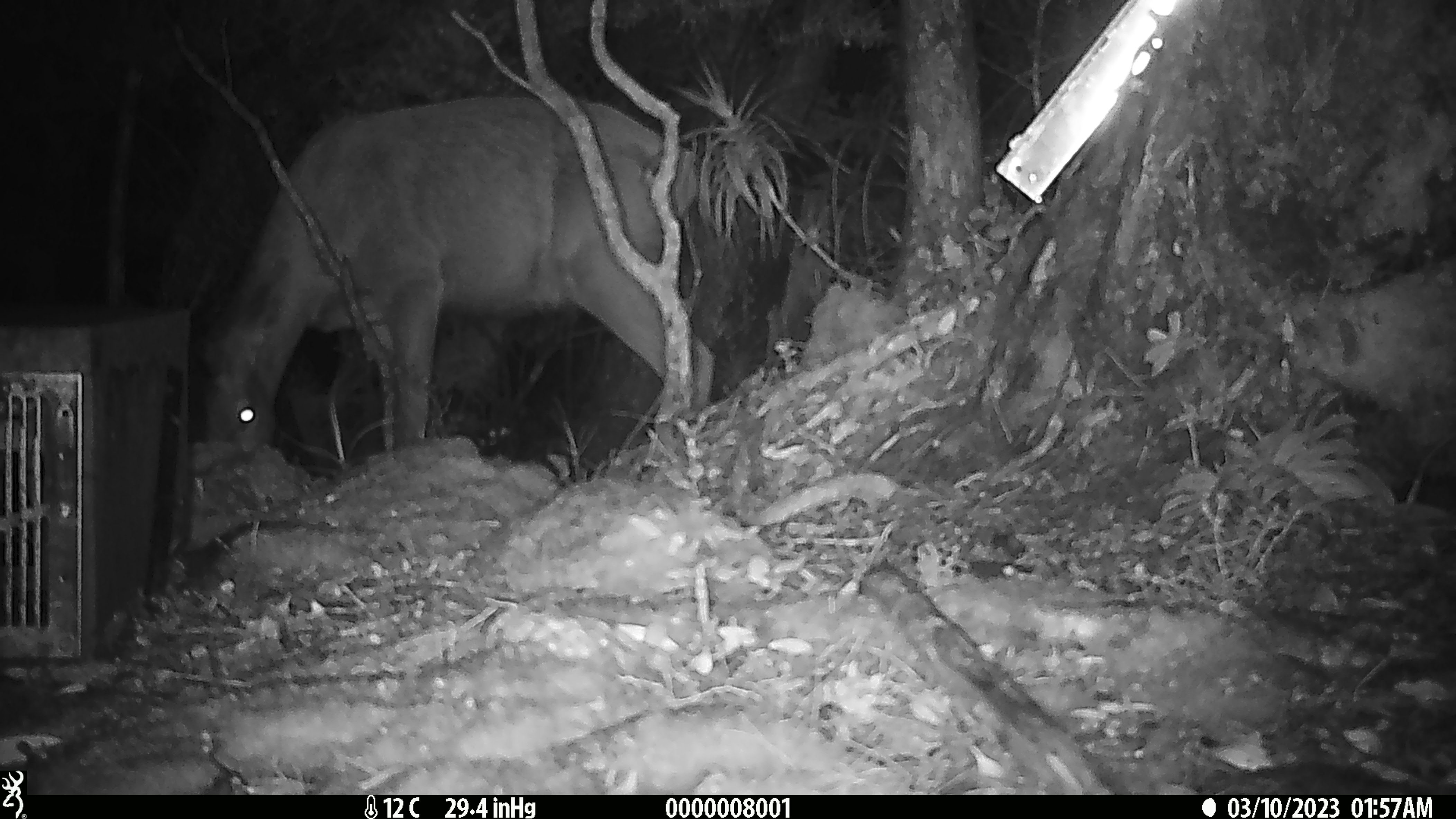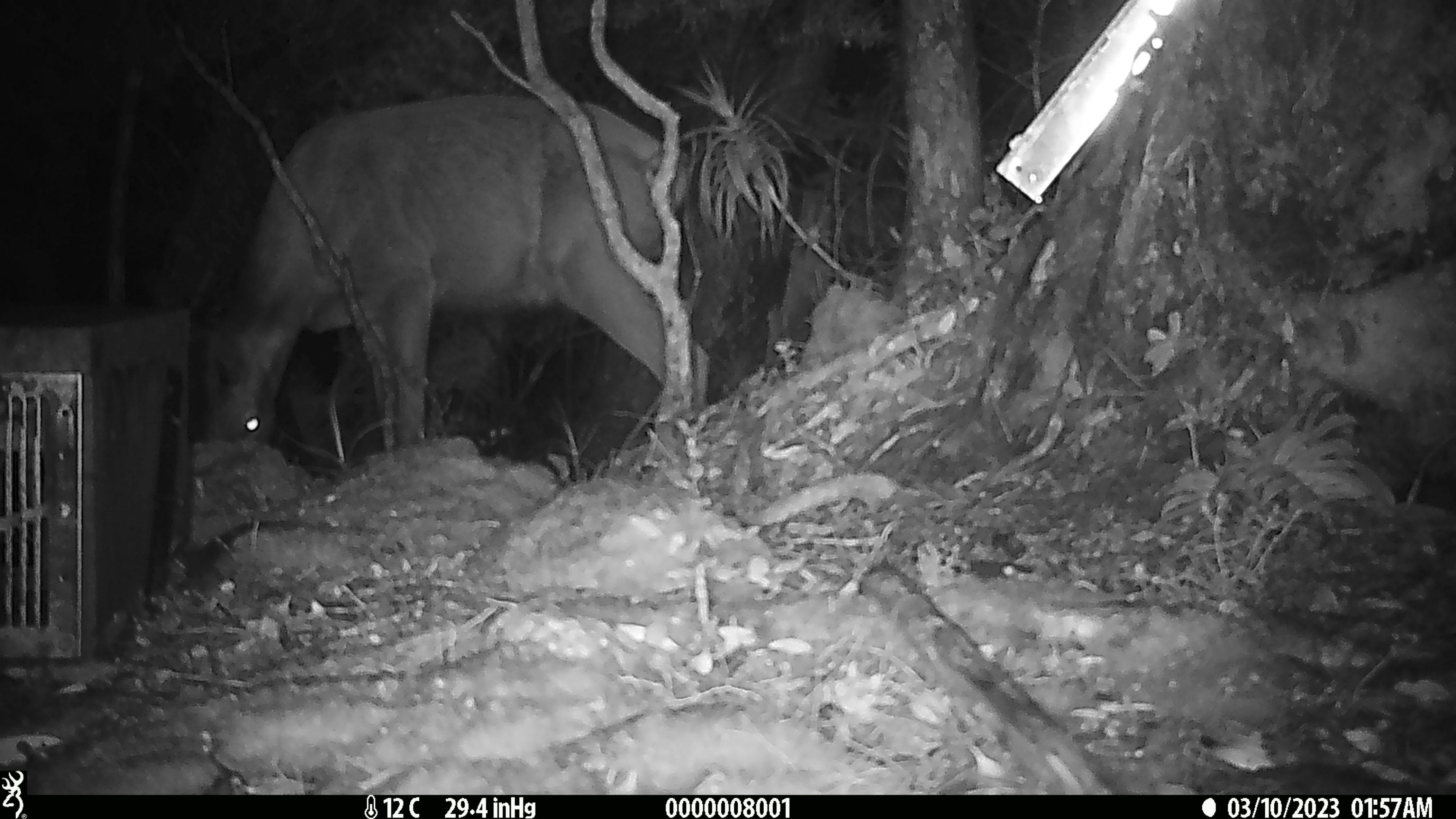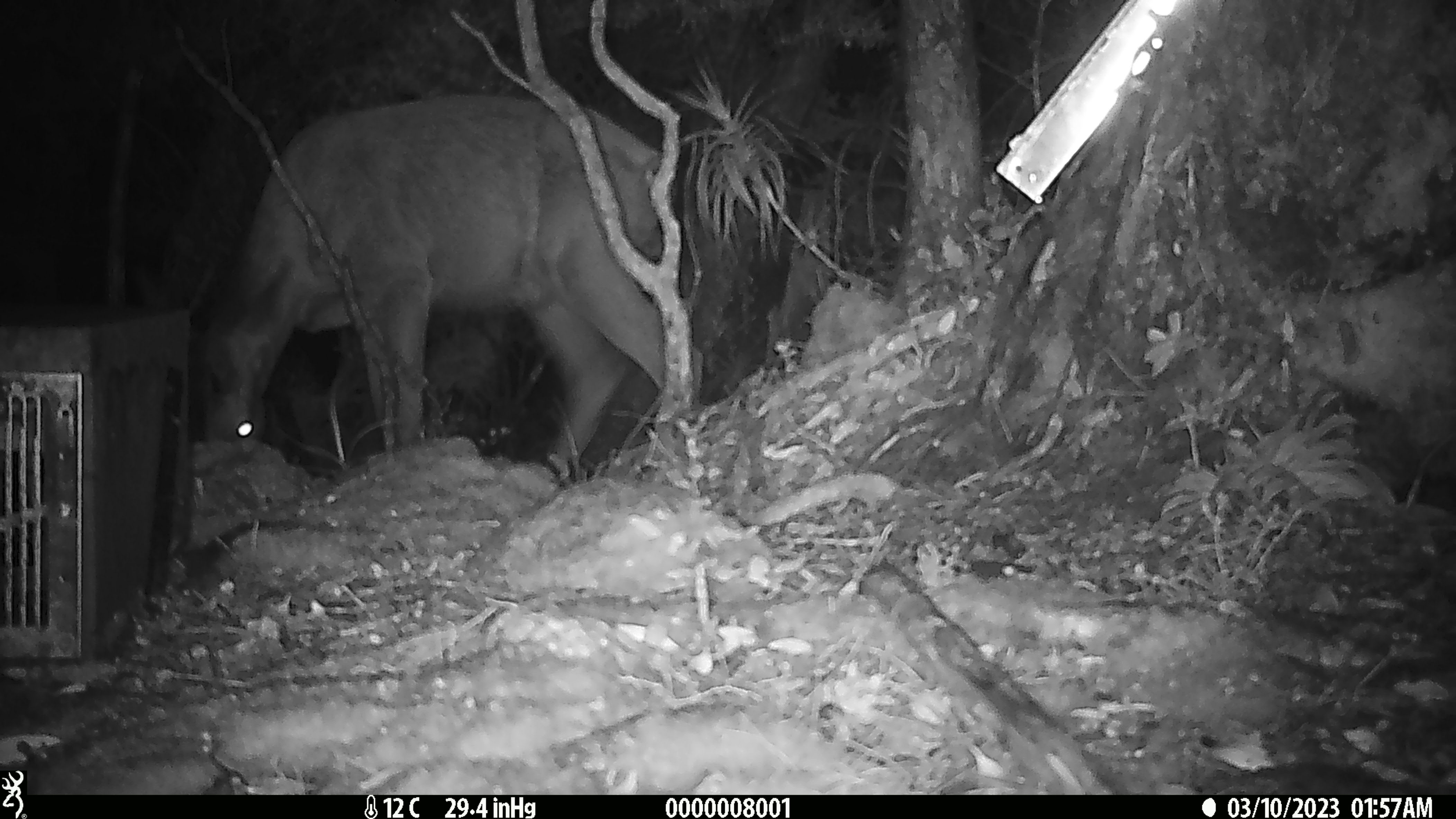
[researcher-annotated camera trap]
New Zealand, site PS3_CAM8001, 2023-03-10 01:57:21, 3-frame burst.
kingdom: Animalia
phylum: Chordata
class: Mammalia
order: Artiodactyla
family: Cervidae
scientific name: Cervidae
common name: deer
Deer (Cervidae).